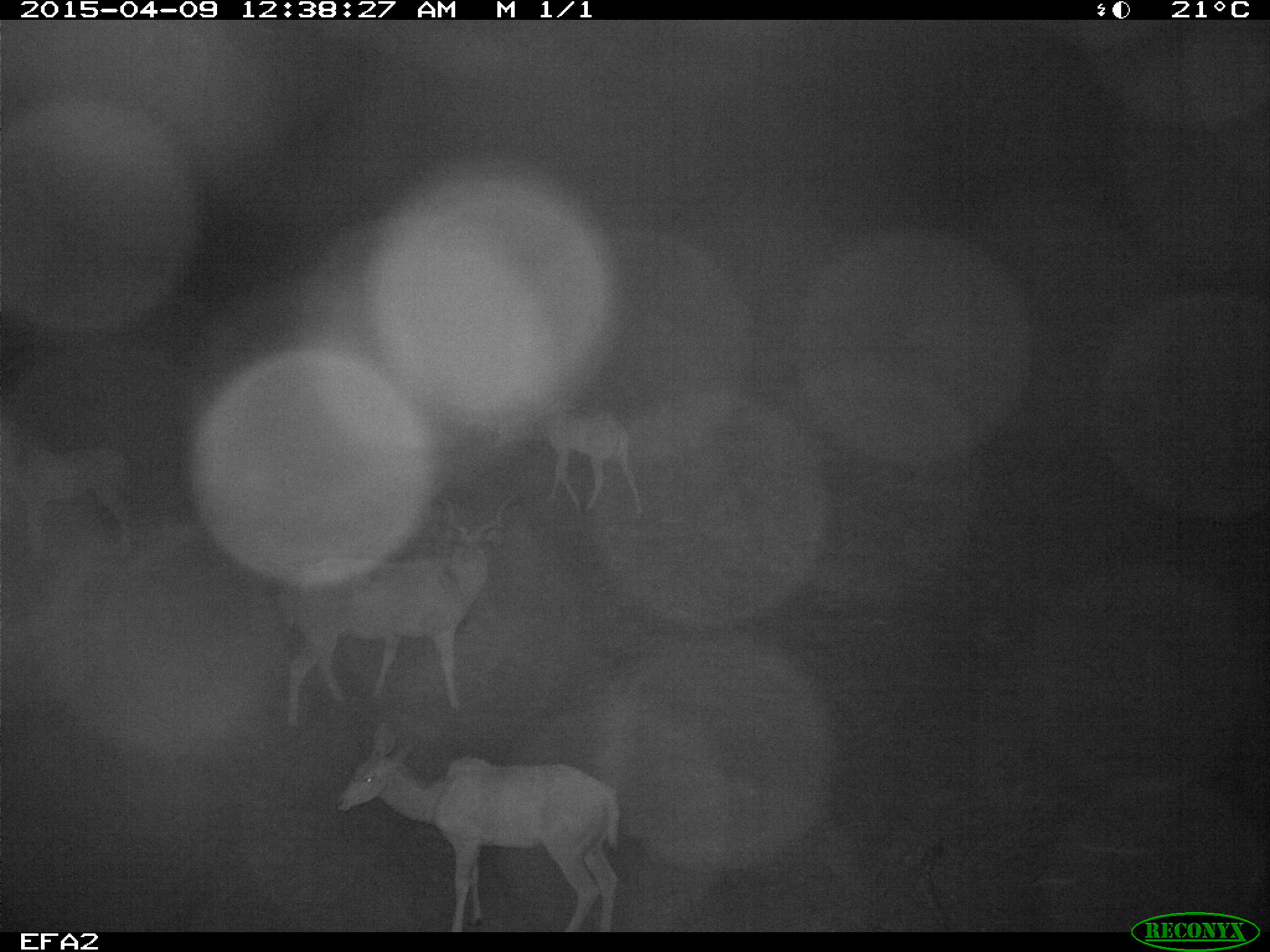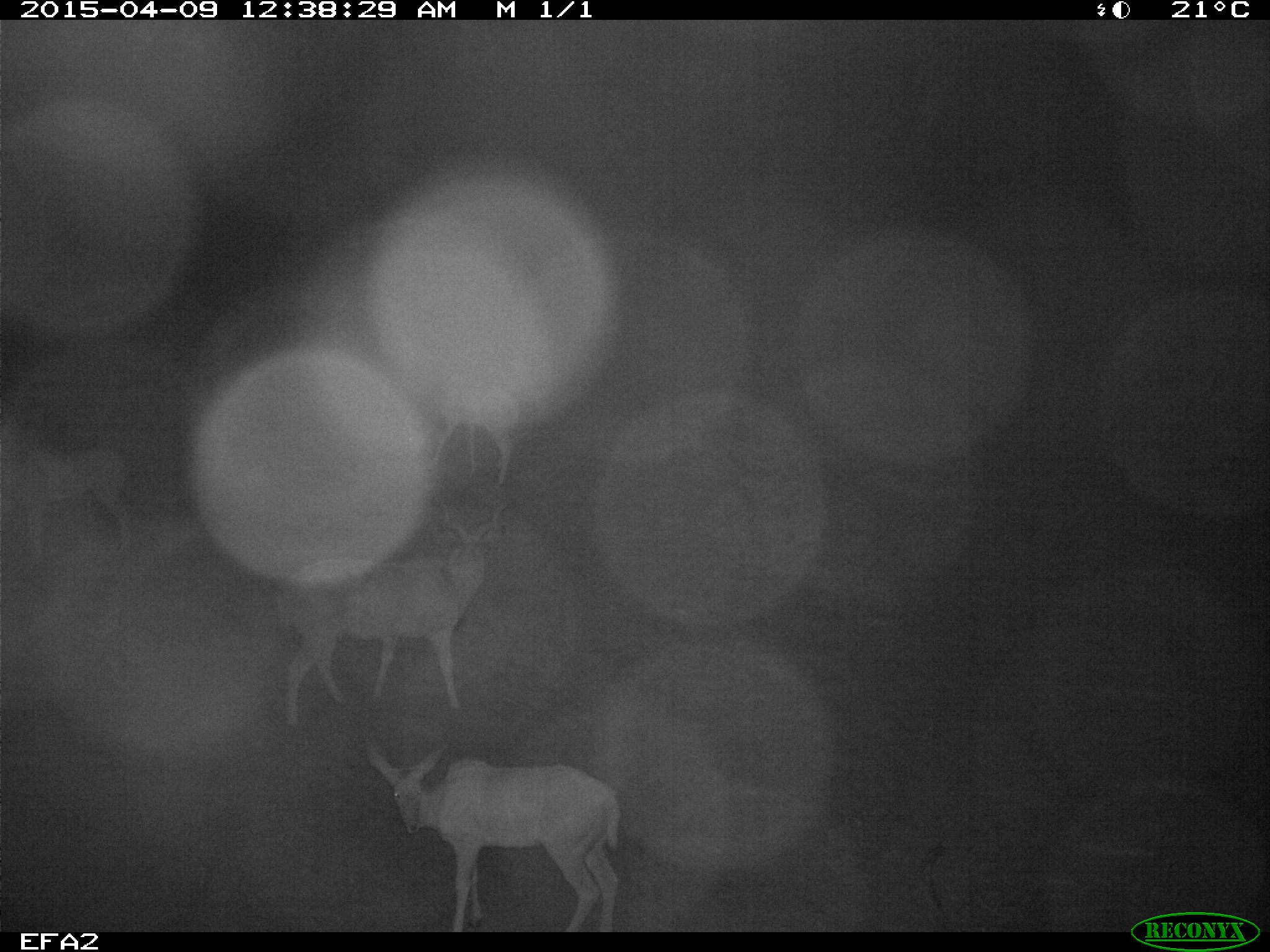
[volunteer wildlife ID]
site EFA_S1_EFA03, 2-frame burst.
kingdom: Animalia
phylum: Chordata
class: Mammalia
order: Artiodactyla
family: Bovidae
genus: Aepyceros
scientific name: Aepyceros melampus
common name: impala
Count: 4.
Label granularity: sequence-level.